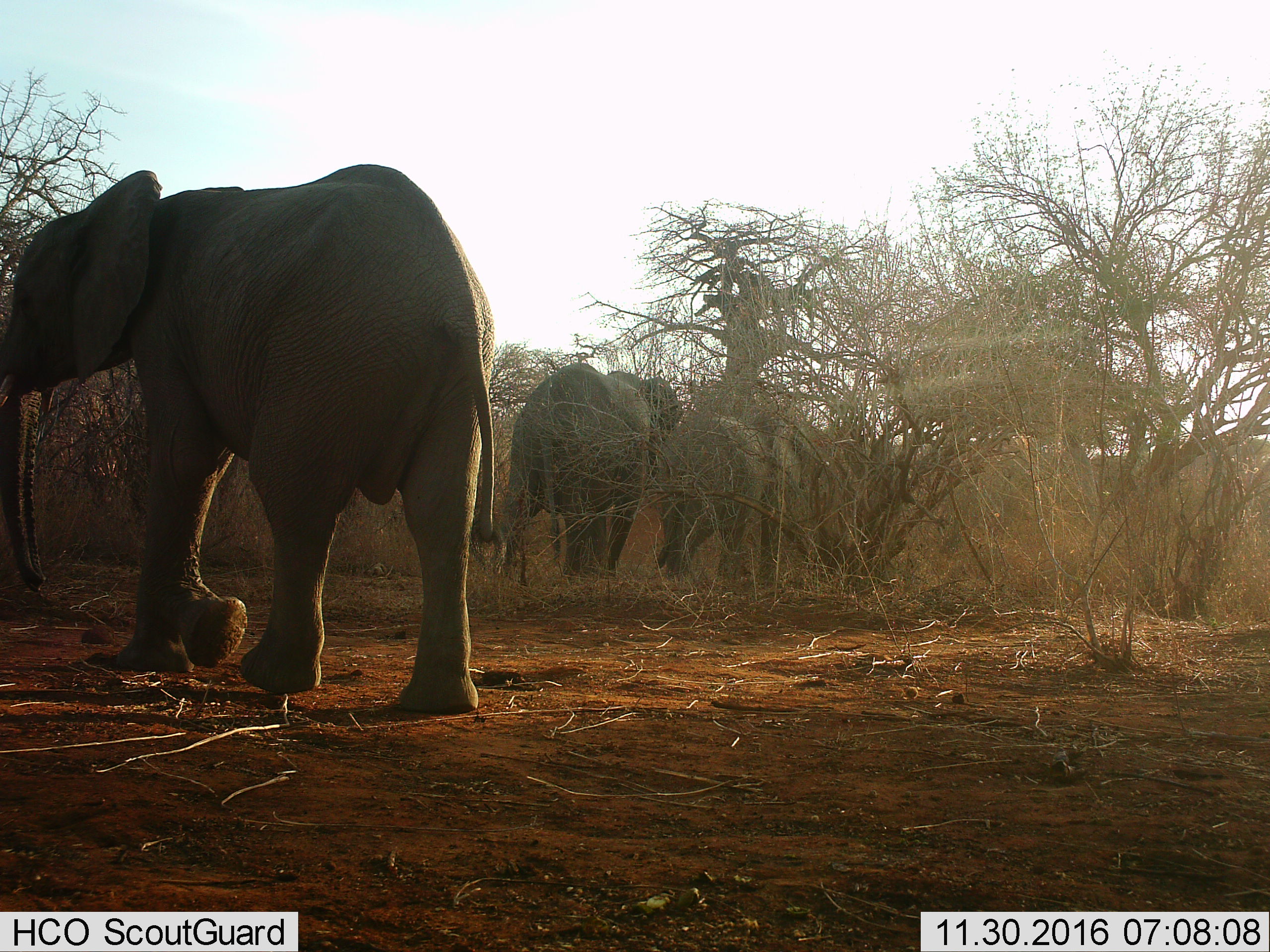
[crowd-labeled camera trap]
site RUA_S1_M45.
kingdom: Animalia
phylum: Chordata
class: Mammalia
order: Proboscidea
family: Elephantidae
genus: Loxodonta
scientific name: Loxodonta africana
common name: african bush elephant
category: elephant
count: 3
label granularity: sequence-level